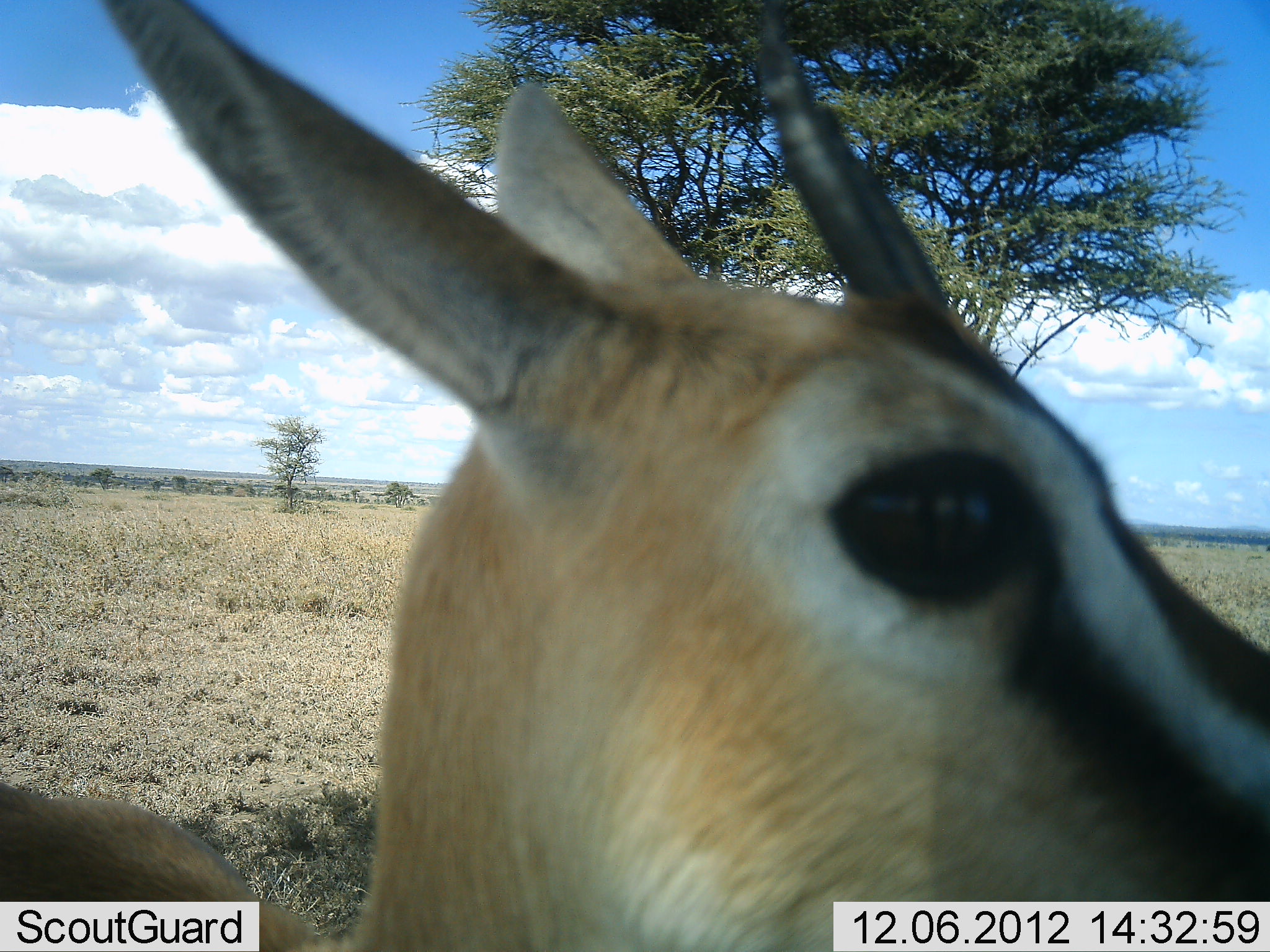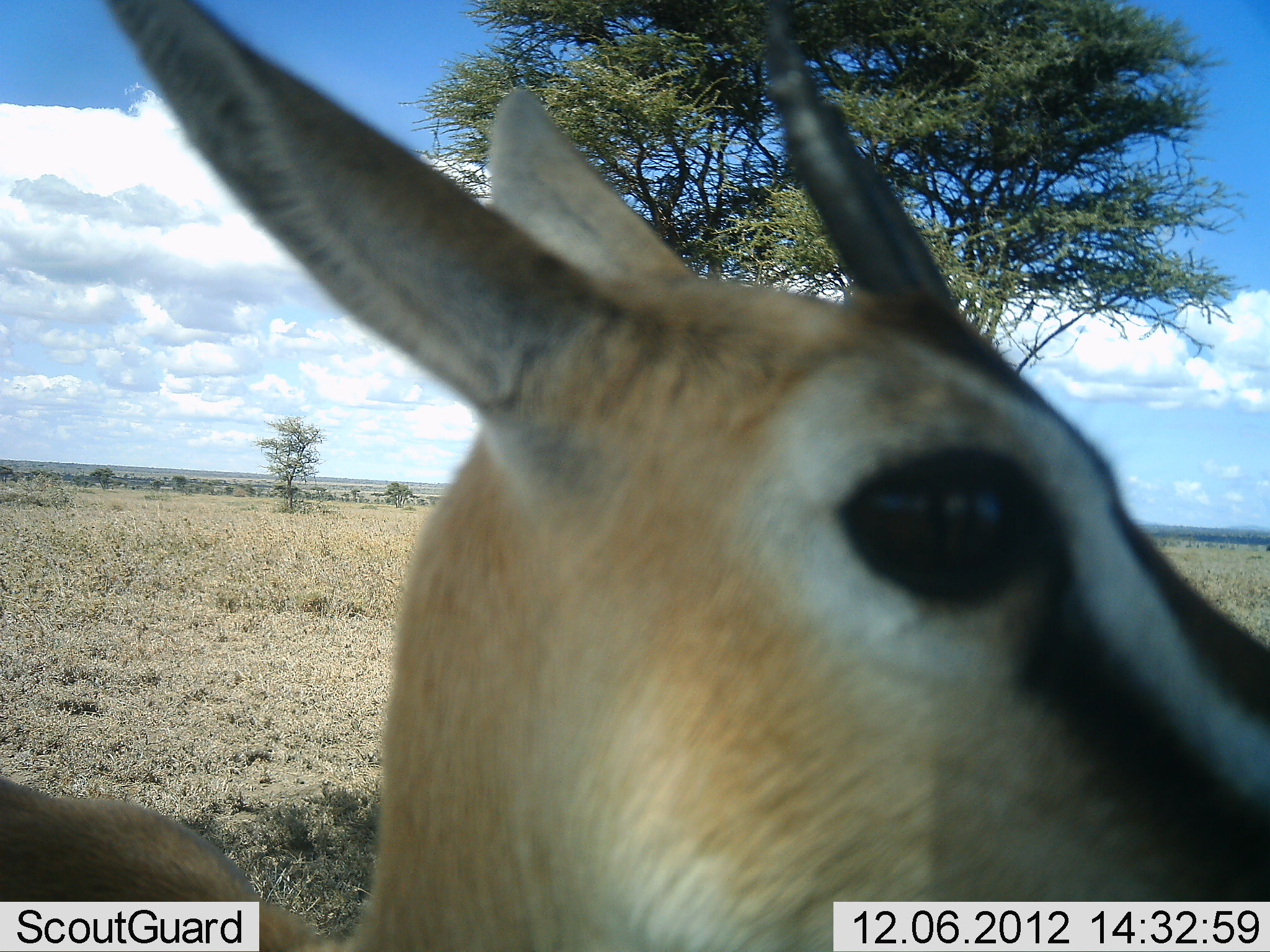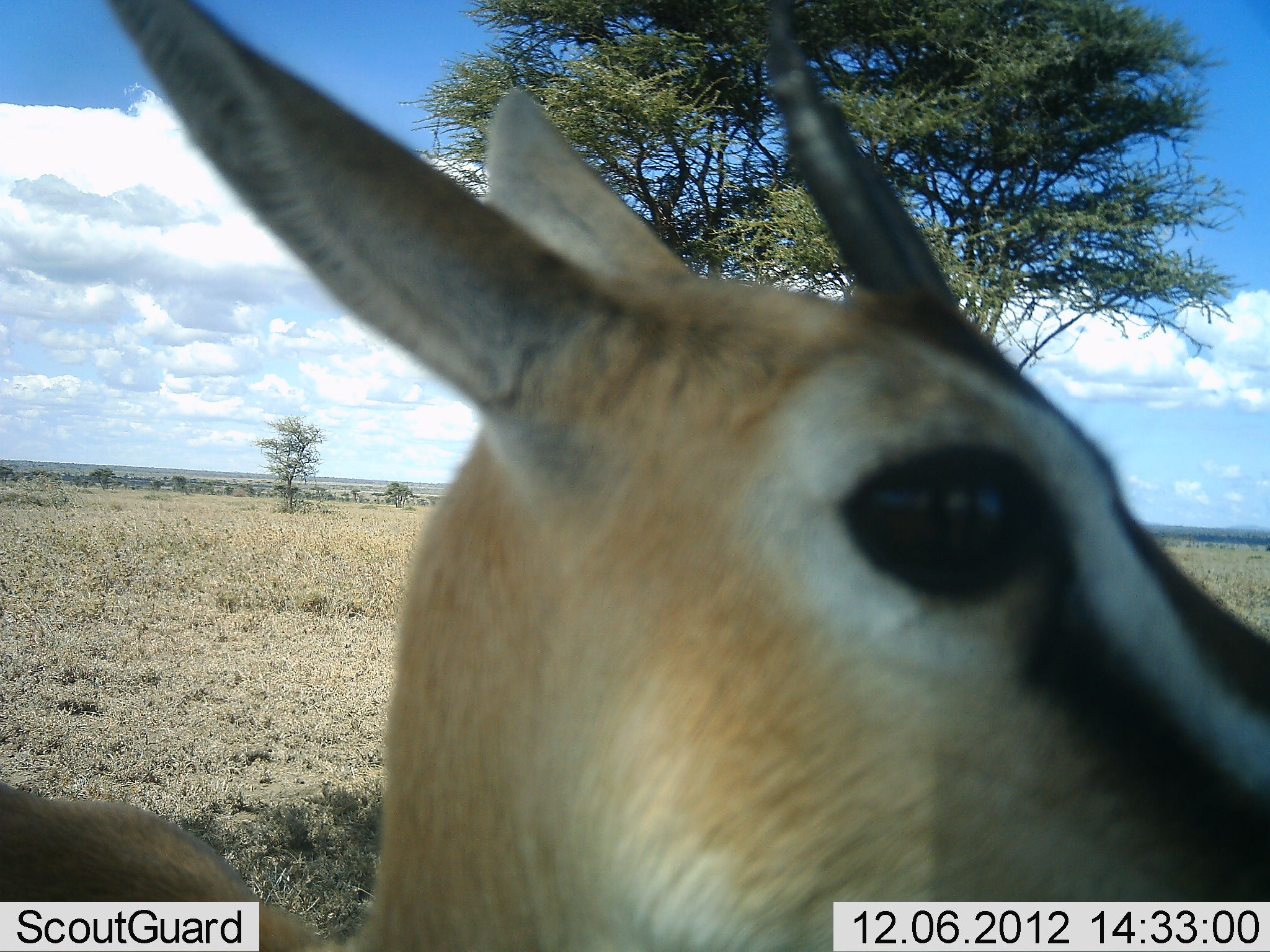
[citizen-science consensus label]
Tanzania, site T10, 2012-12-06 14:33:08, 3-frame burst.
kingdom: Animalia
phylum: Chordata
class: Mammalia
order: Artiodactyla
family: Bovidae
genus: Eudorcas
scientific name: Eudorcas thomsonii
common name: thomson's gazelle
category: gazellethomsons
Gazellethomsons (thomson's gazelle) (Eudorcas thomsonii), count 1. Behavior (volunteer vote fractions): standing 100%, resting 0%, moving 0%, interacting 0%. Young present (vote fraction): 10%. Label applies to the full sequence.